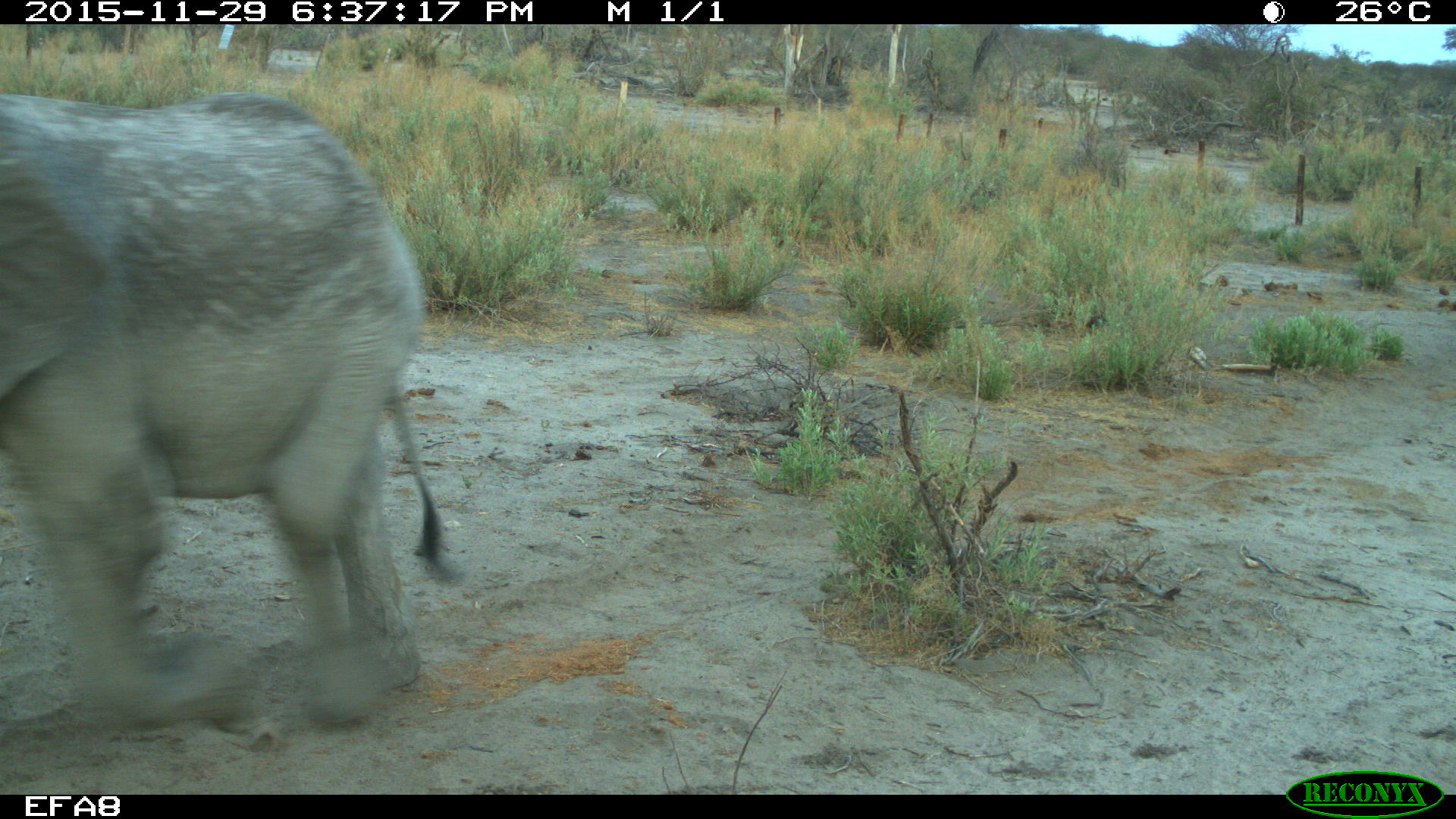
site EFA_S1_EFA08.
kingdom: Animalia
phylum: Chordata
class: Mammalia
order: Proboscidea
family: Elephantidae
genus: Loxodonta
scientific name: Loxodonta africana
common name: african bush elephant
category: elephant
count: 1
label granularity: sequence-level